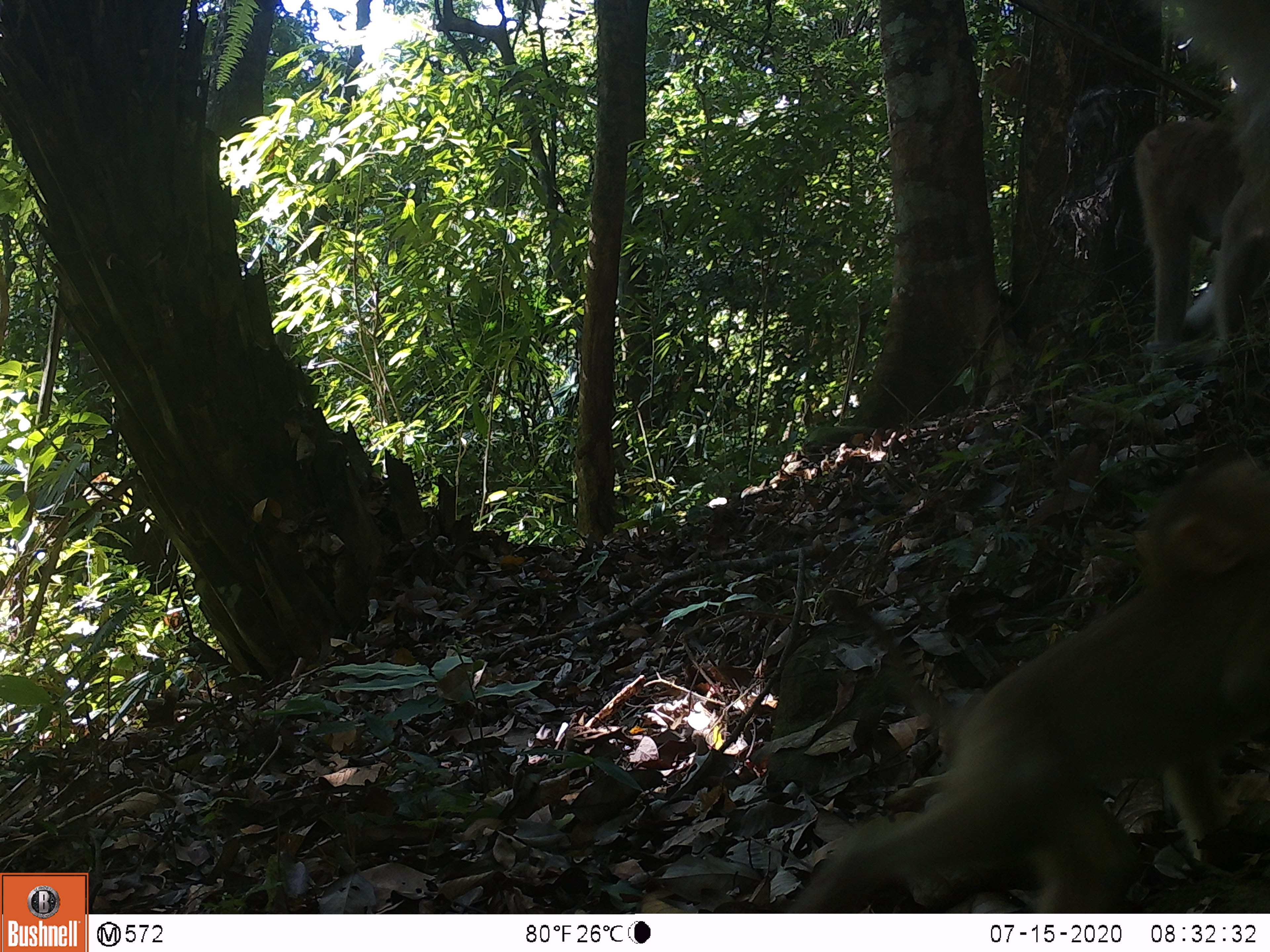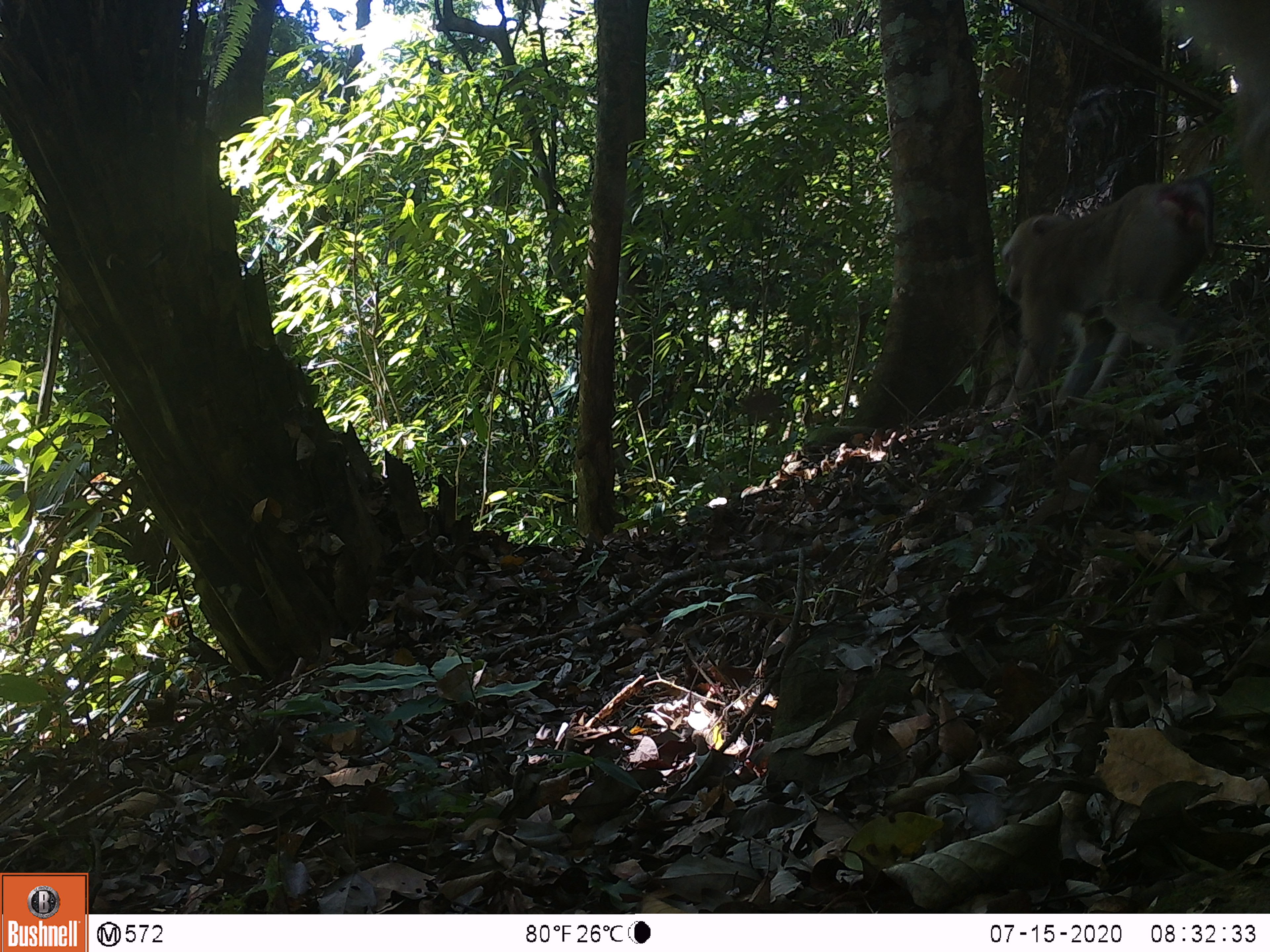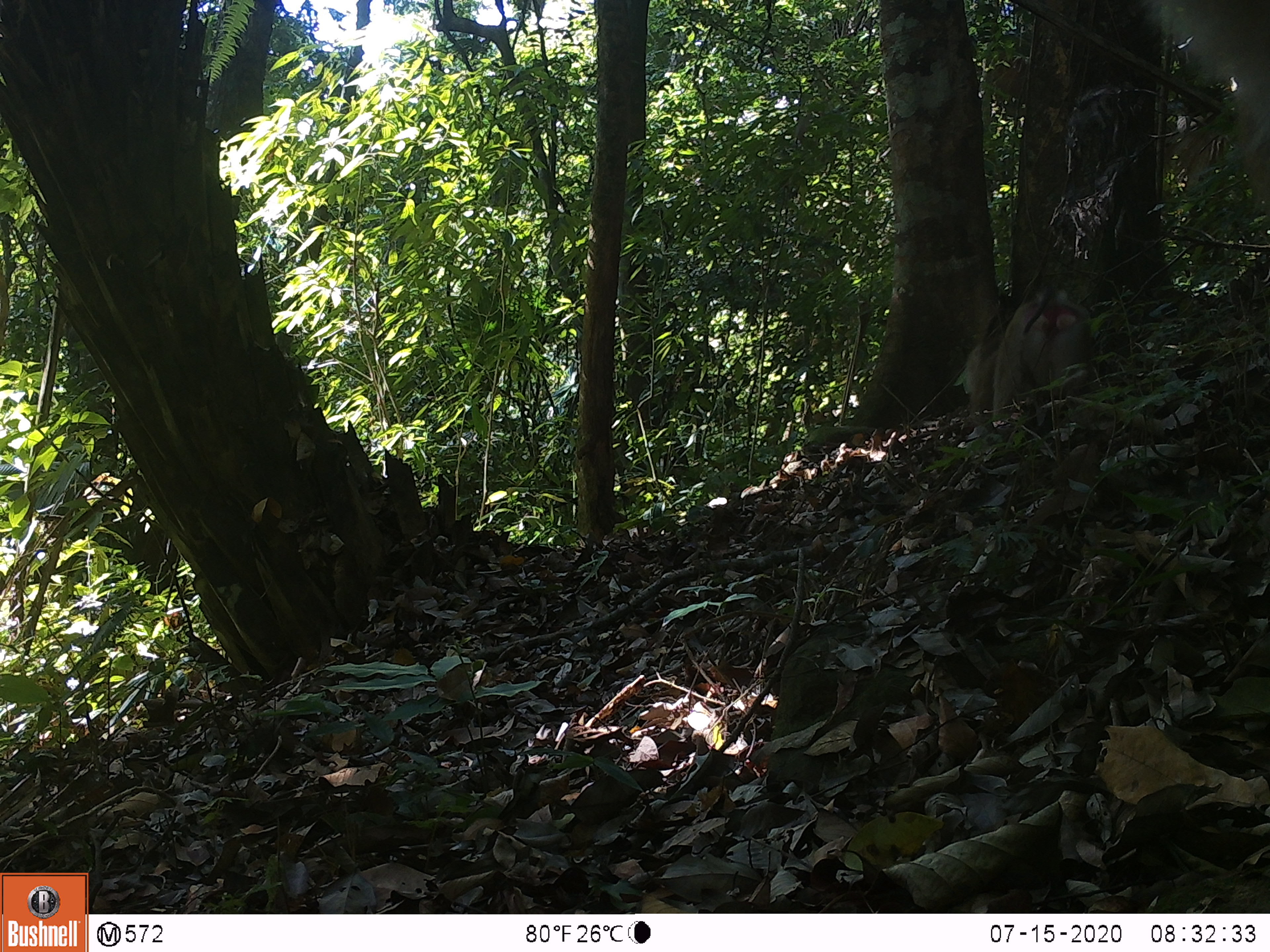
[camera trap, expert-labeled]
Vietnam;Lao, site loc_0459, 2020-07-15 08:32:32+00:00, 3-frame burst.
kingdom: Animalia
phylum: Chordata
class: Mammalia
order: Primates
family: Cercopithecidae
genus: Macaca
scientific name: Macaca nemestrina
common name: pig-tailed macaque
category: pig tailed macaque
Pig tailed macaque (pig-tailed macaque) (Macaca nemestrina). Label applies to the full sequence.